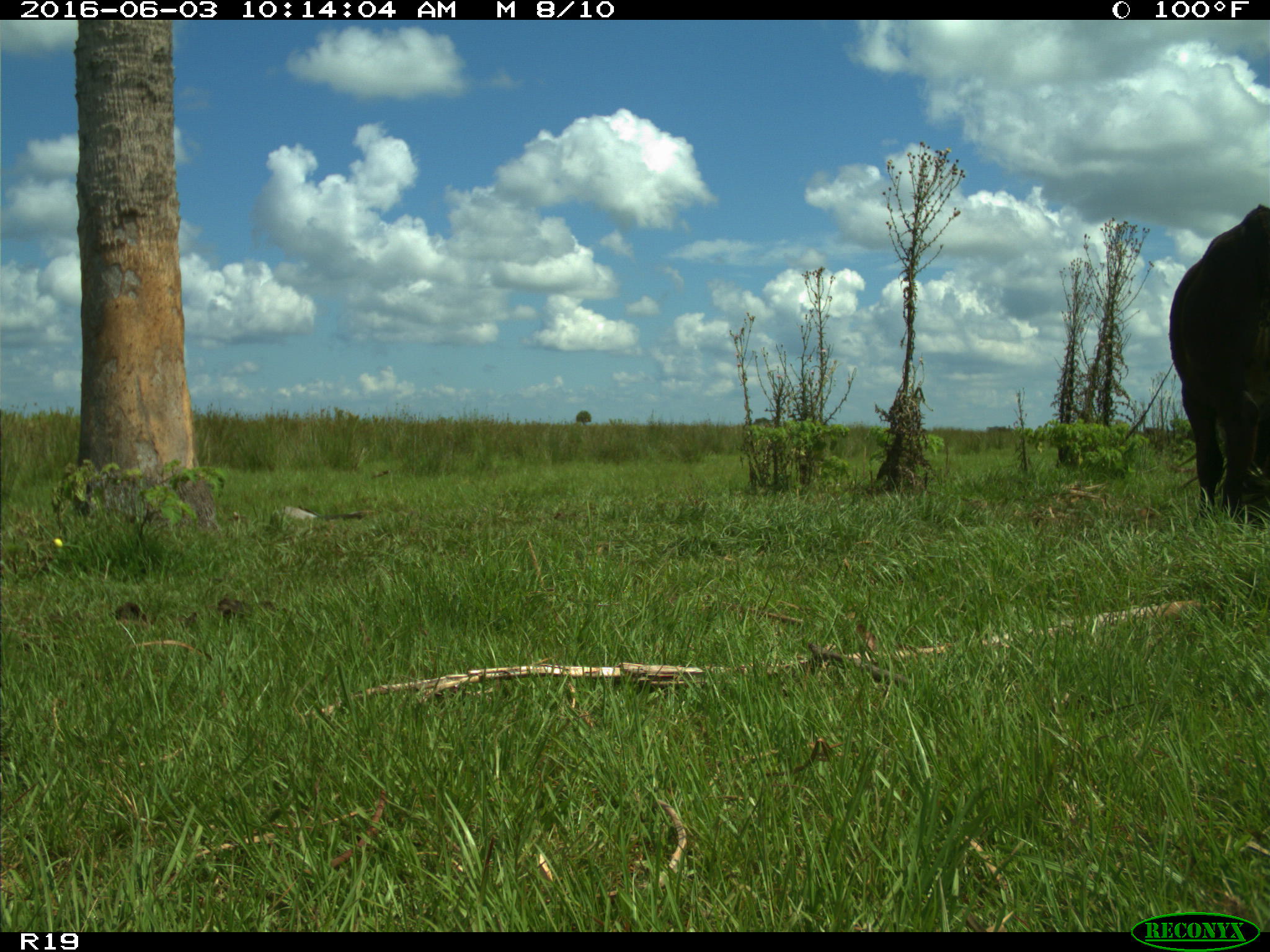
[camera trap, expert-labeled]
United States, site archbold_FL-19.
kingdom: Animalia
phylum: Chordata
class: Mammalia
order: Artiodactyla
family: Bovidae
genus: Bos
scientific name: Bos taurus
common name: domestic cow